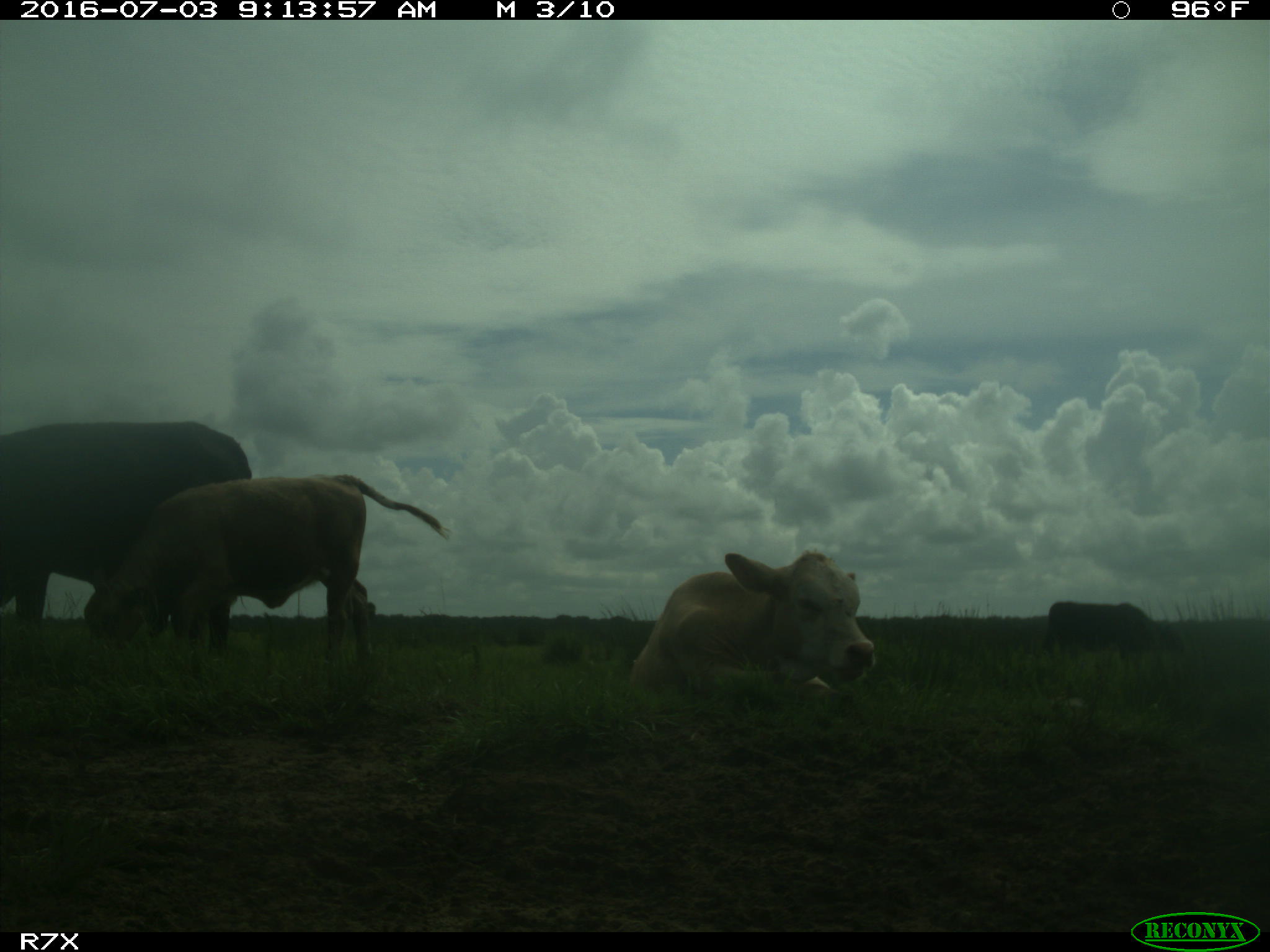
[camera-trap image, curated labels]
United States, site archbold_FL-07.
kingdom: Animalia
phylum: Chordata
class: Mammalia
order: Artiodactyla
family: Bovidae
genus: Bos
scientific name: Bos taurus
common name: domestic cow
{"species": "Bos taurus (domestic cow)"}